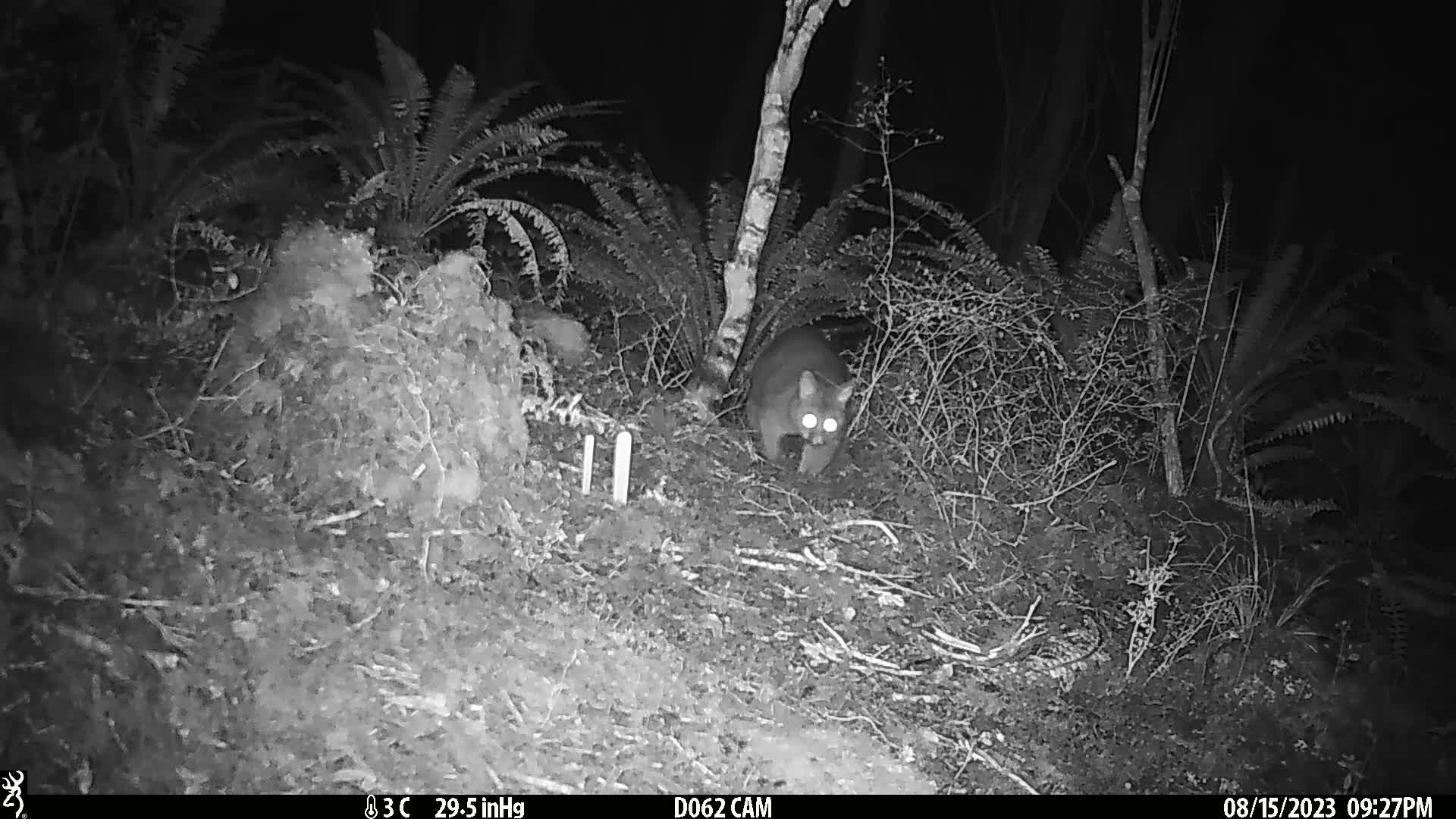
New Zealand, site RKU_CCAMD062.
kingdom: Animalia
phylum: Chordata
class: Mammalia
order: Diprotodontia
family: Phalangeridae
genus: Trichosurus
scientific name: Trichosurus vulpecula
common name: common brushtail possum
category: possum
Possum (common brushtail possum) (Trichosurus vulpecula).